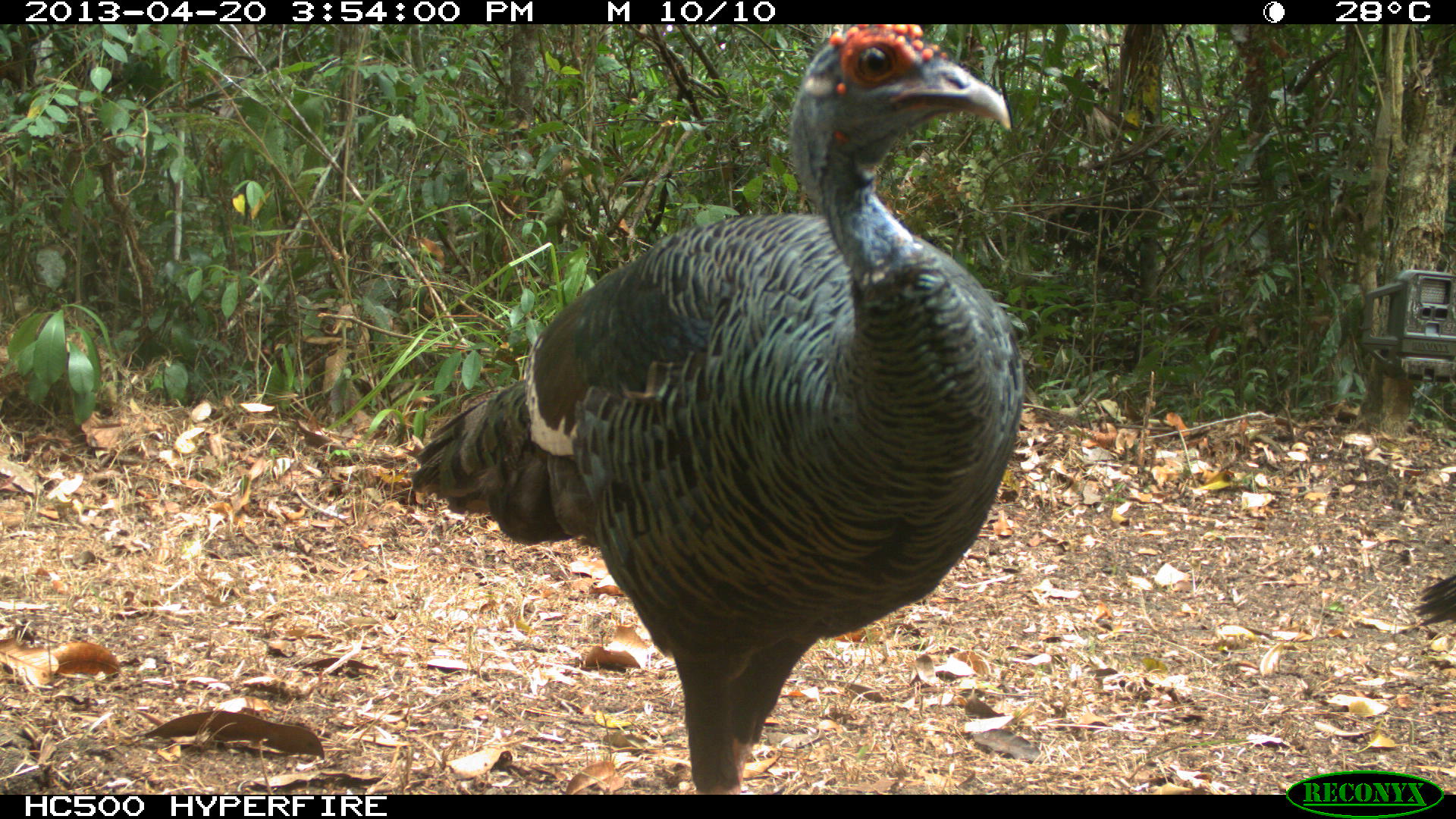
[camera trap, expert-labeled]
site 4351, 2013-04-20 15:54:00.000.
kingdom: Animalia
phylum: Chordata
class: Aves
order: Galliformes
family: Phasianidae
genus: Meleagris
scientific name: Meleagris ocellata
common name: ocellated turkey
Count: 3.